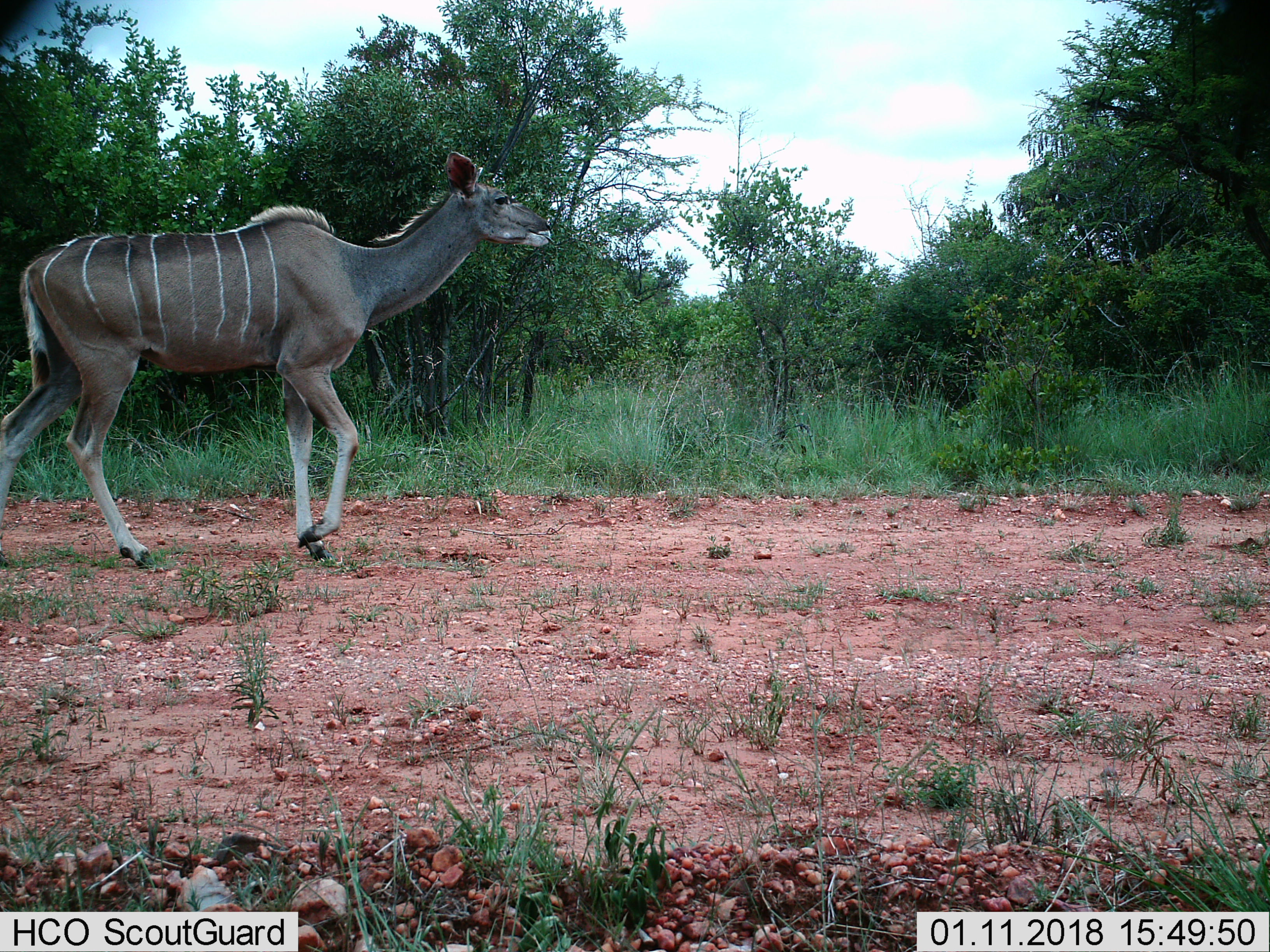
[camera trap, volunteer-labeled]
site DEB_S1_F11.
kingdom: Animalia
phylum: Chordata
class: Mammalia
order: Artiodactyla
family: Bovidae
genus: Tragelaphus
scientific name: Tragelaphus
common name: kudu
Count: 1.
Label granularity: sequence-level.